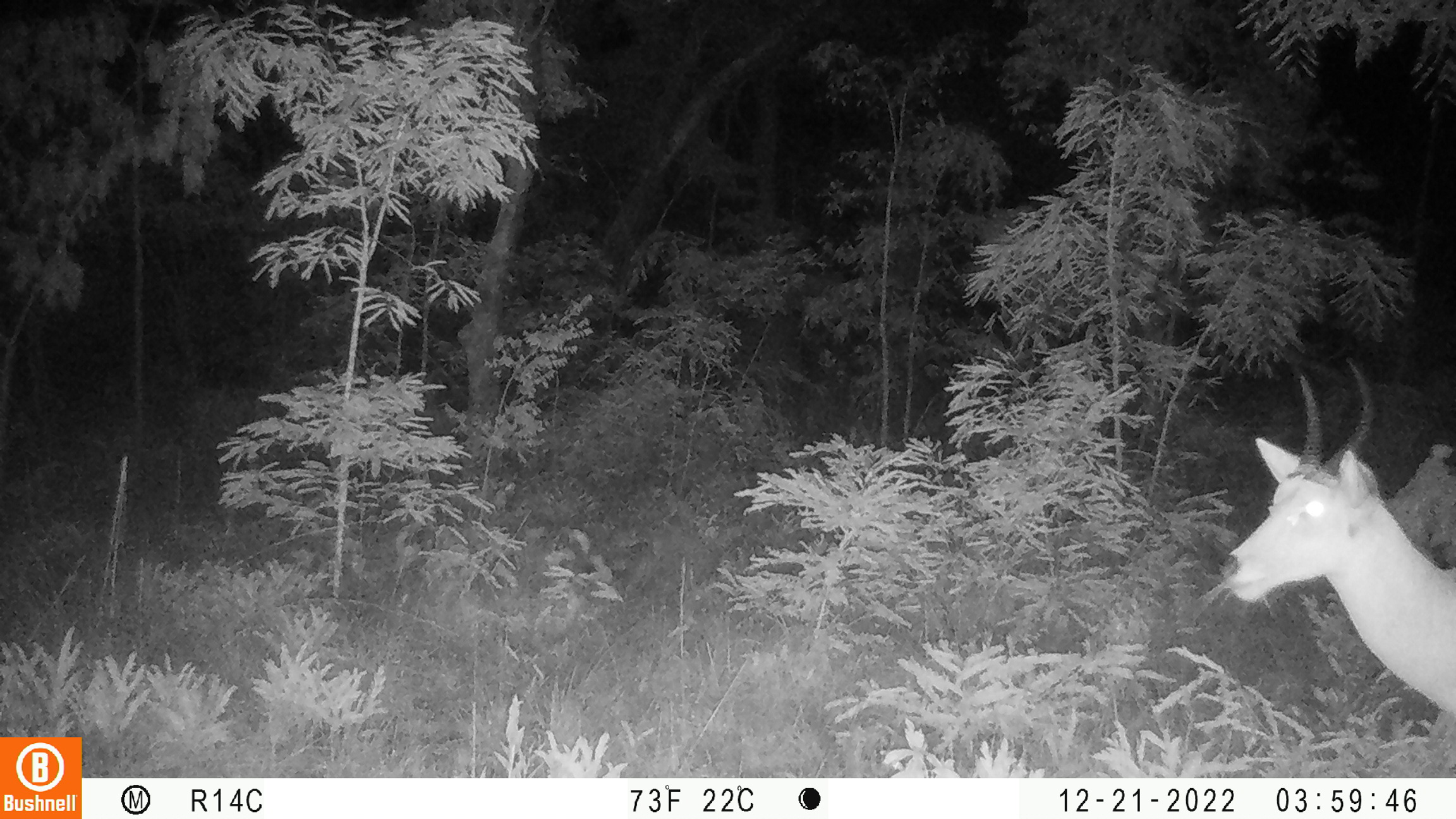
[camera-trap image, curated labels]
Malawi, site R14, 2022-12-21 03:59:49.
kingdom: Animalia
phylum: Chordata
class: Mammalia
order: Artiodactyla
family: Bovidae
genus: Redunca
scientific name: Redunca arundinum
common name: southern reedbuck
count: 1